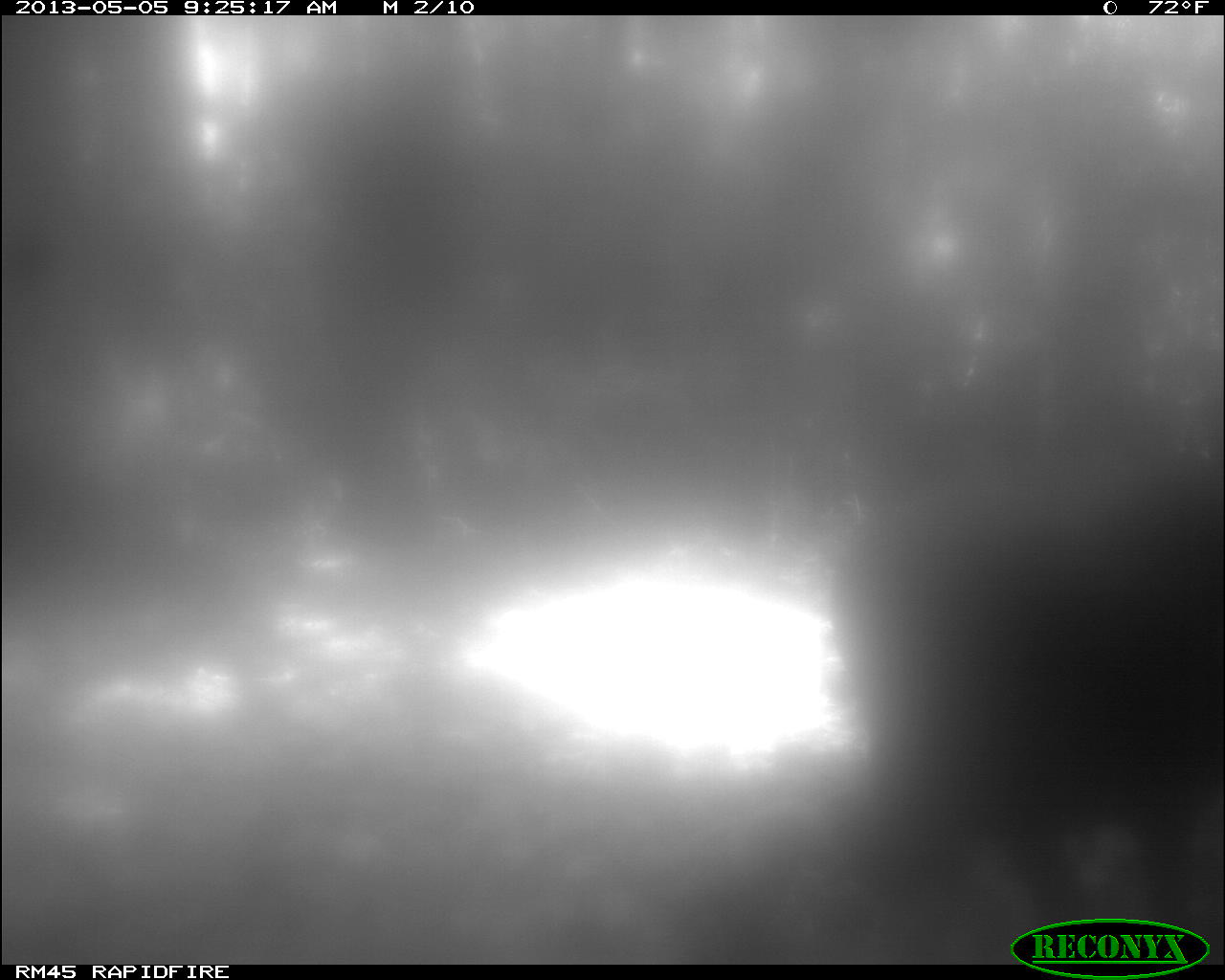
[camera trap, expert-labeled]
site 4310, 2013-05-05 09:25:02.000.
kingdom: Animalia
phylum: Chordata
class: Aves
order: Galliformes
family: Phasianidae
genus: Meleagris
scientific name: Meleagris ocellata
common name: ocellated turkey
Meleagris ocellata (ocellated turkey), count 2.